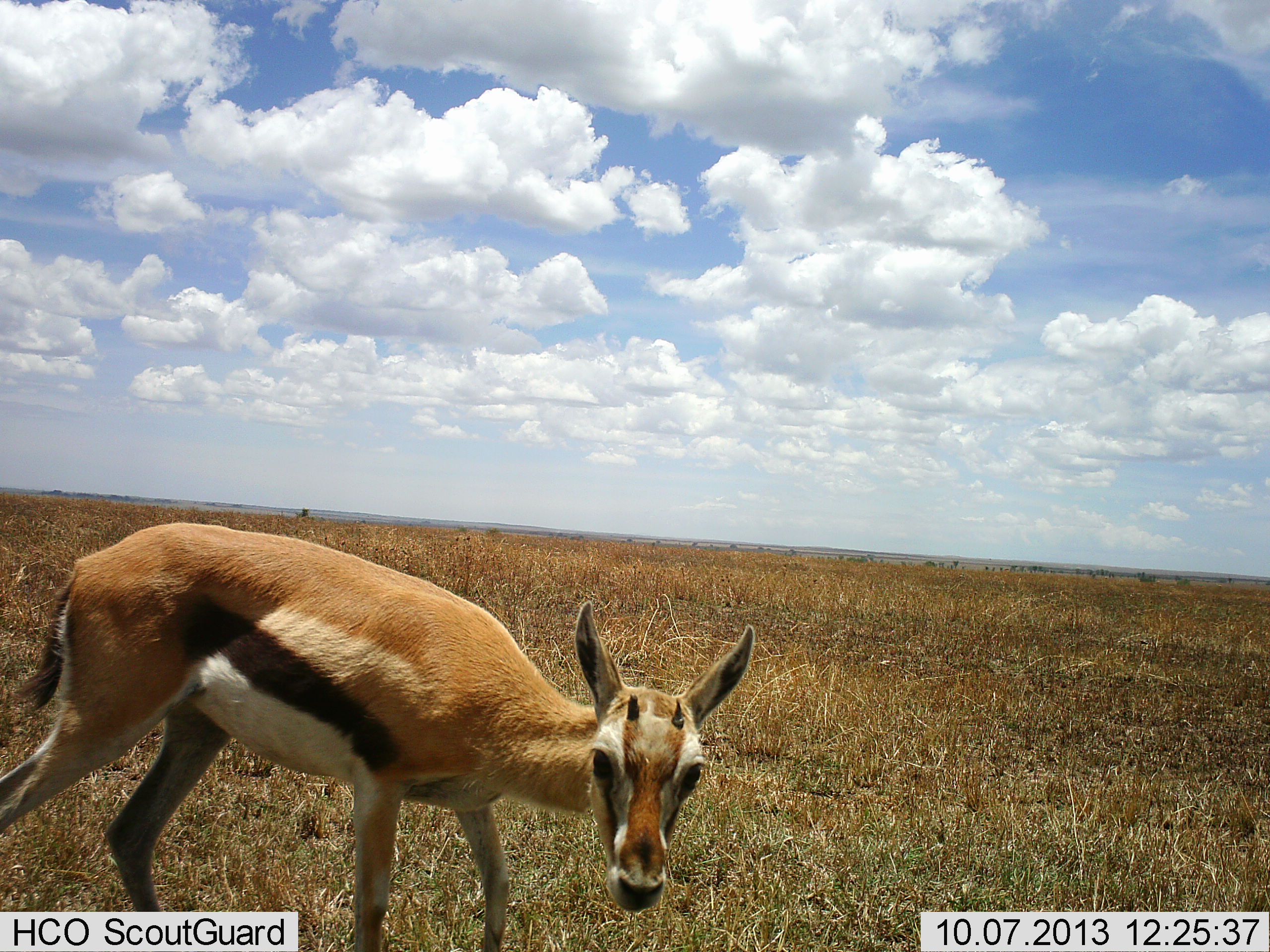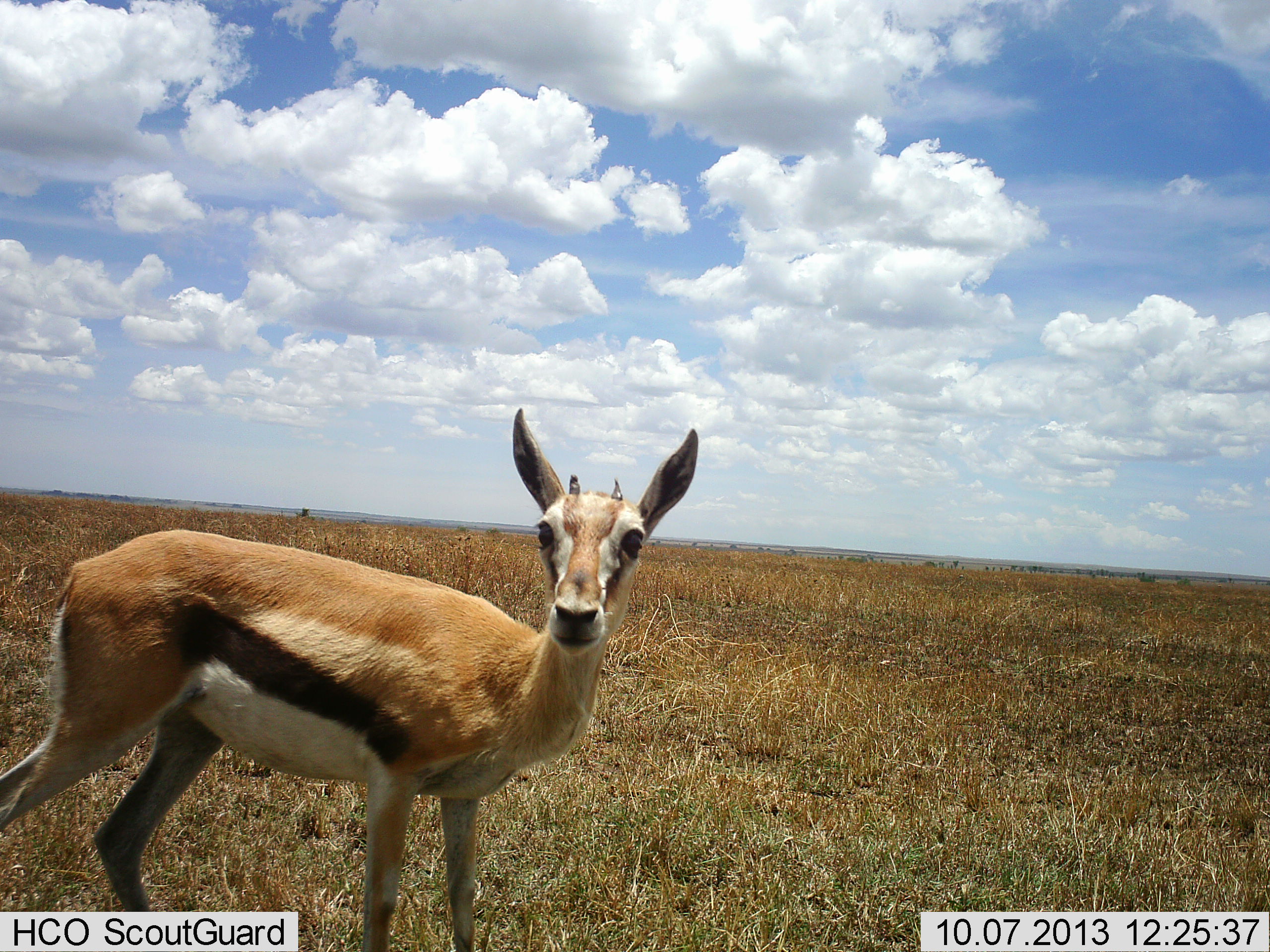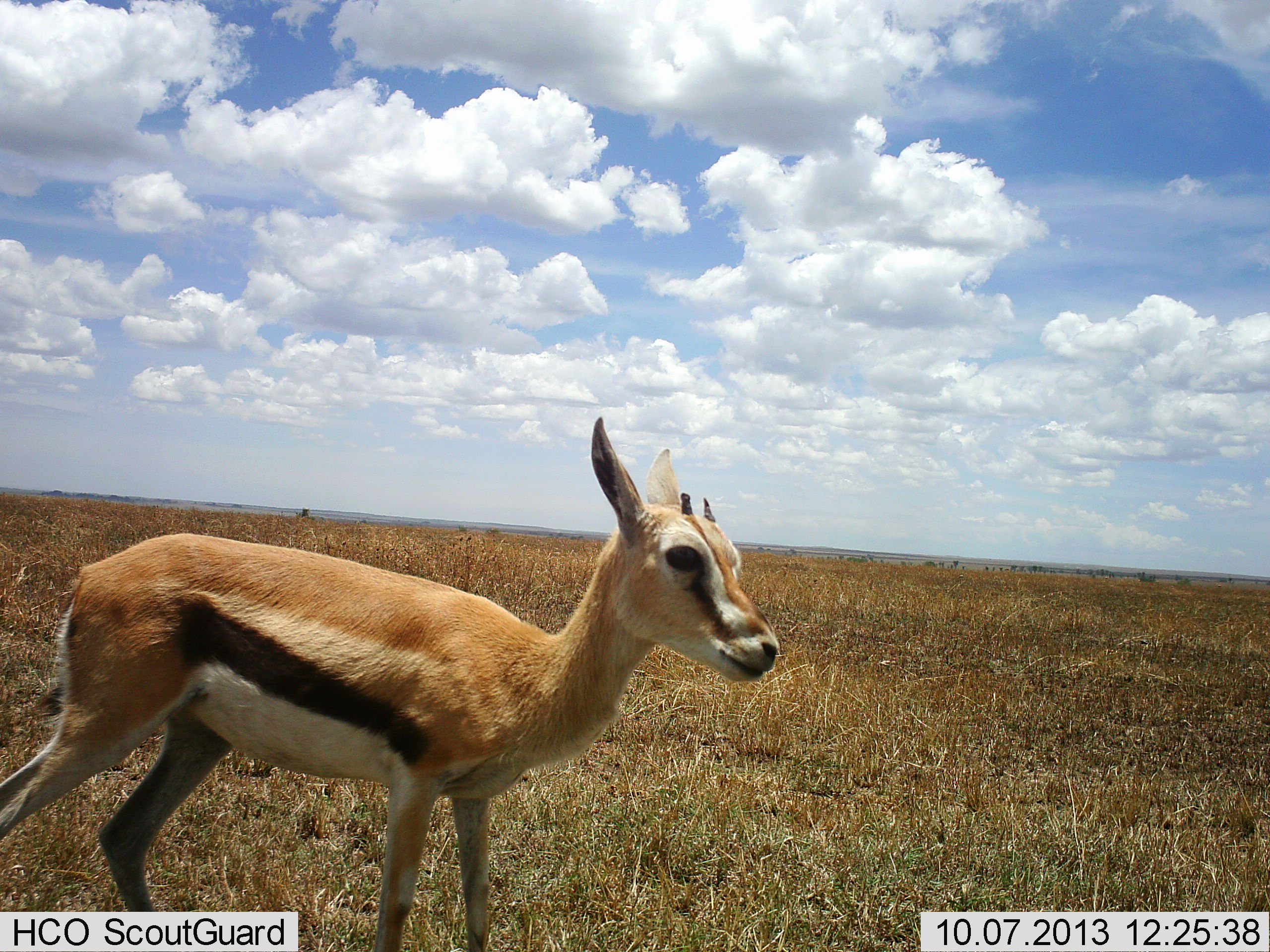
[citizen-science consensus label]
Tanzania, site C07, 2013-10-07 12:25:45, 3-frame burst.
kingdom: Animalia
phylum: Chordata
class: Mammalia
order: Artiodactyla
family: Bovidae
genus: Eudorcas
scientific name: Eudorcas thomsonii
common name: thomson's gazelle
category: gazellethomsons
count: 1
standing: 88%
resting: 0%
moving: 19%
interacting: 0%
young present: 6%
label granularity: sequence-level